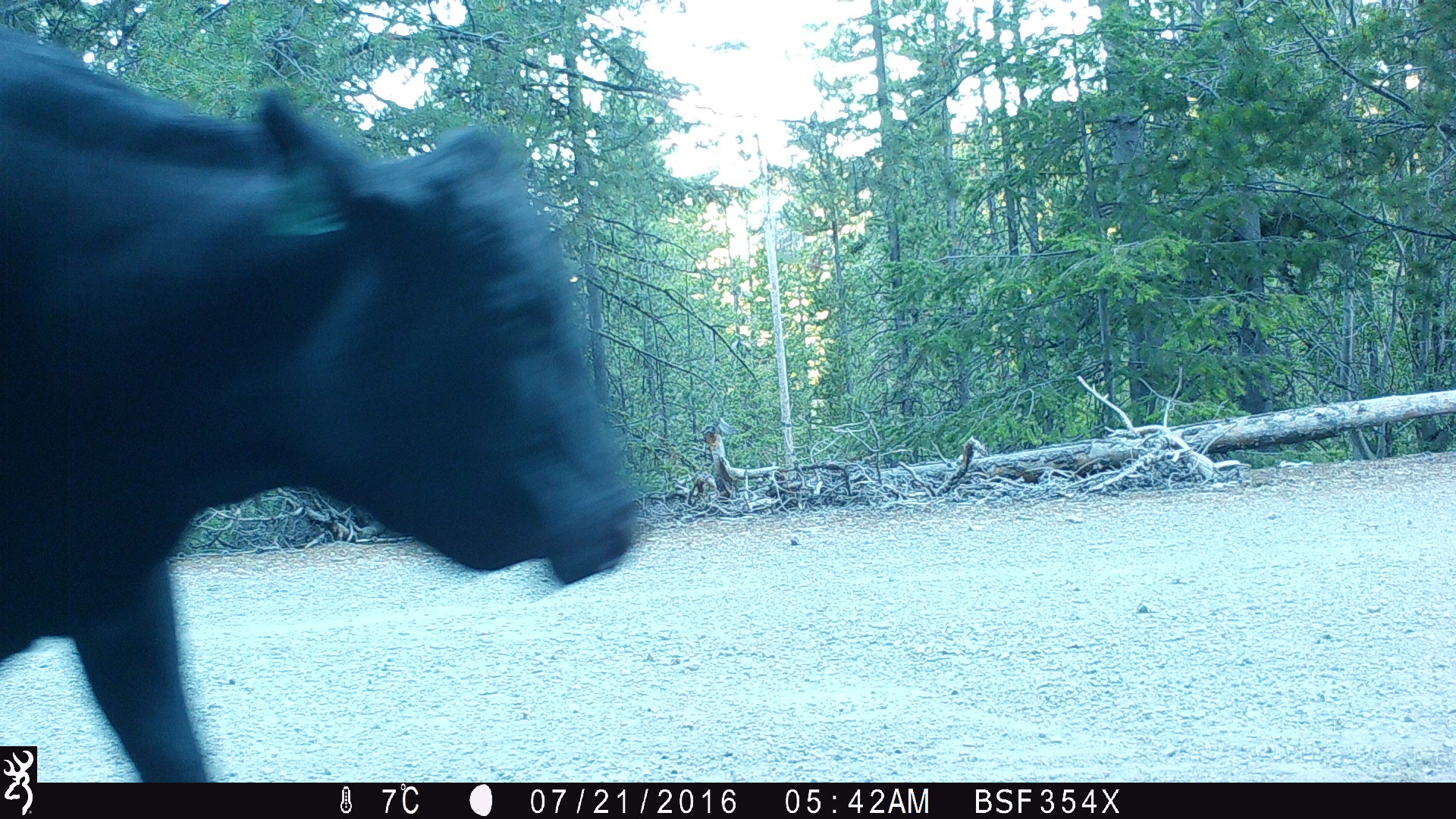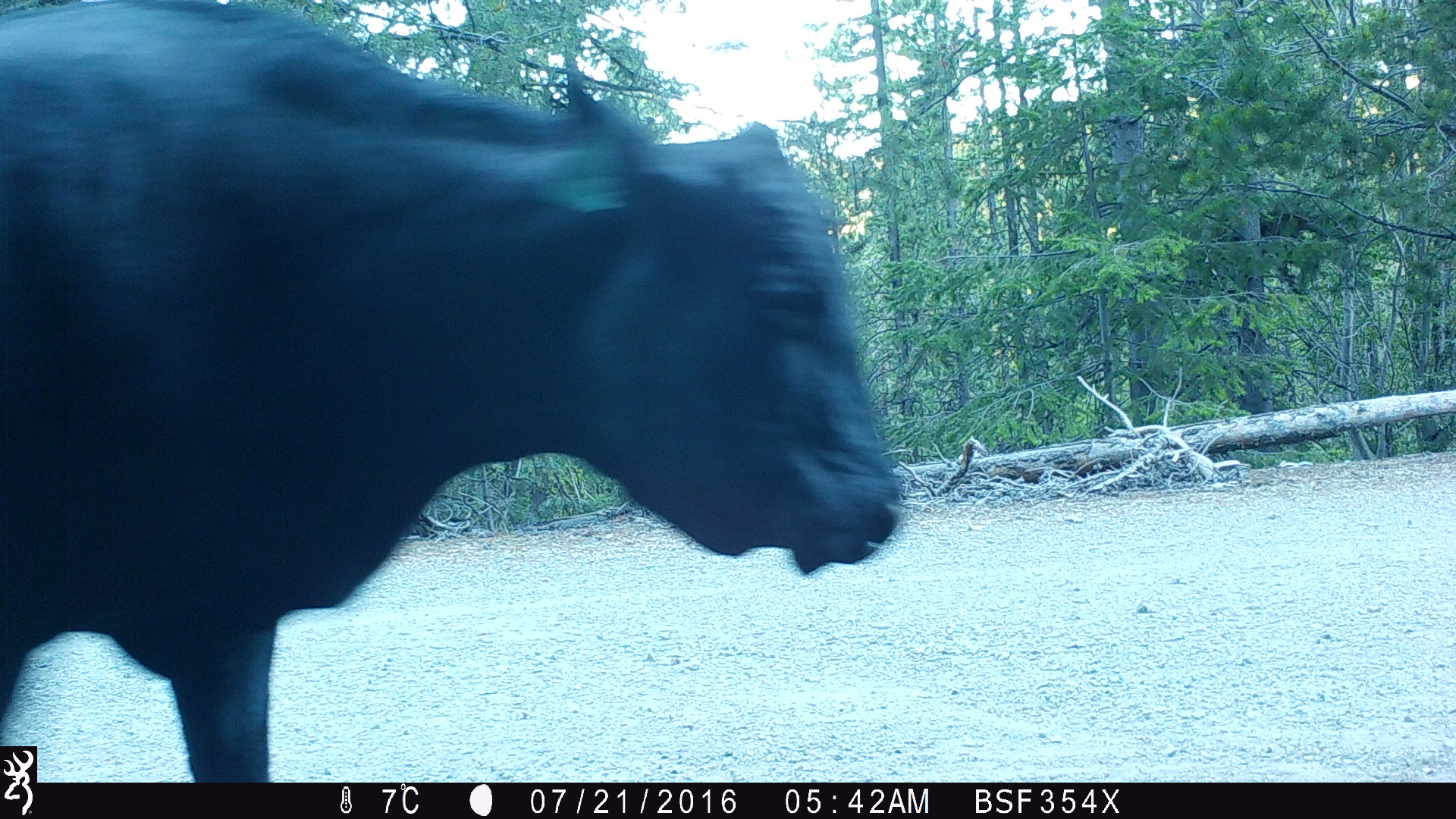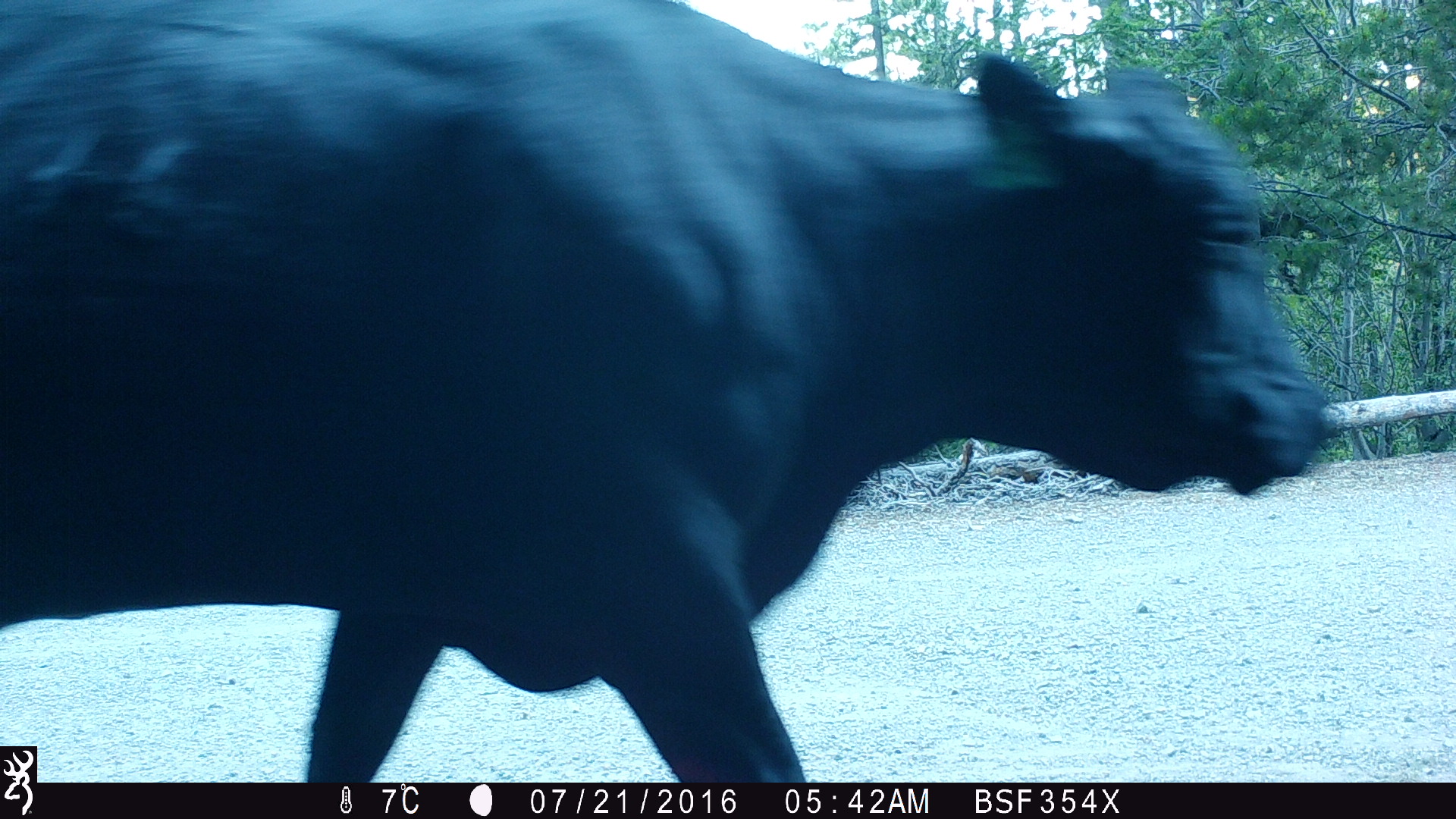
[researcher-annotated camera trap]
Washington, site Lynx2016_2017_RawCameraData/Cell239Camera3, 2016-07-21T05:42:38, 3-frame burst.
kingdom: Animalia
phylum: Chordata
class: Mammalia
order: Artiodactyla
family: Bovidae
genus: Bos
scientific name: Bos taurus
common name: domestic cattle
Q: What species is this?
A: Domestic cattle (Bos taurus).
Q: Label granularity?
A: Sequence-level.